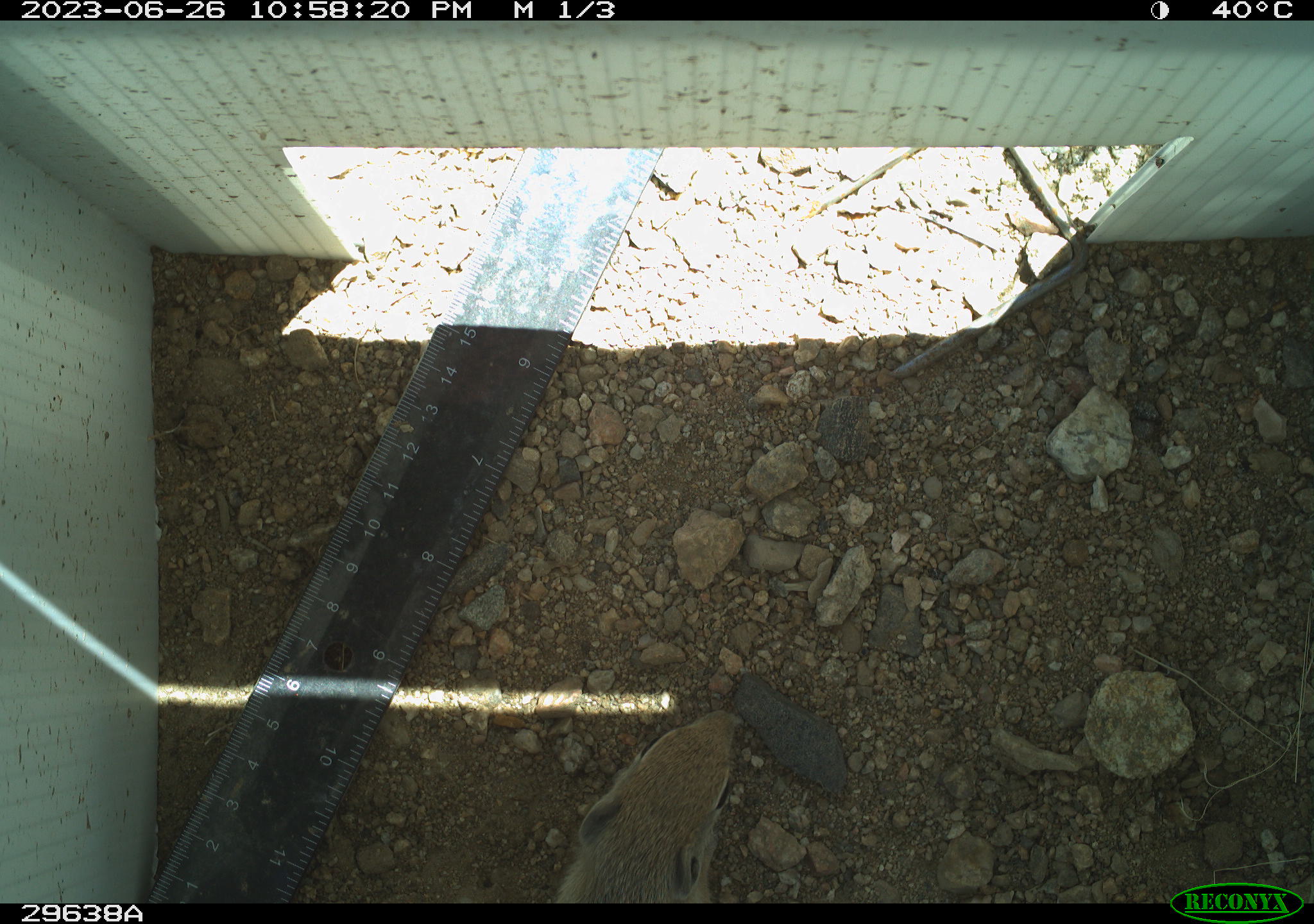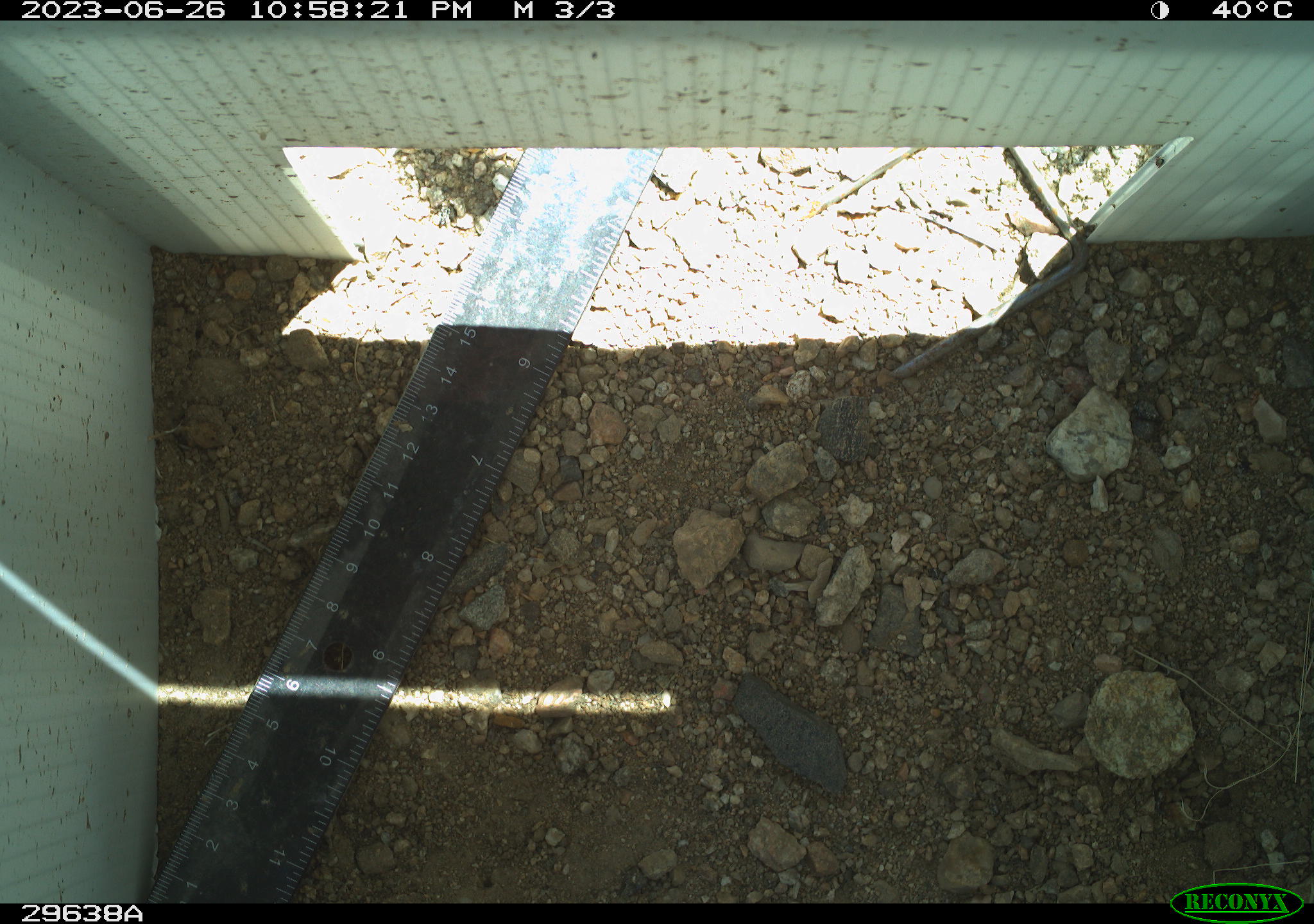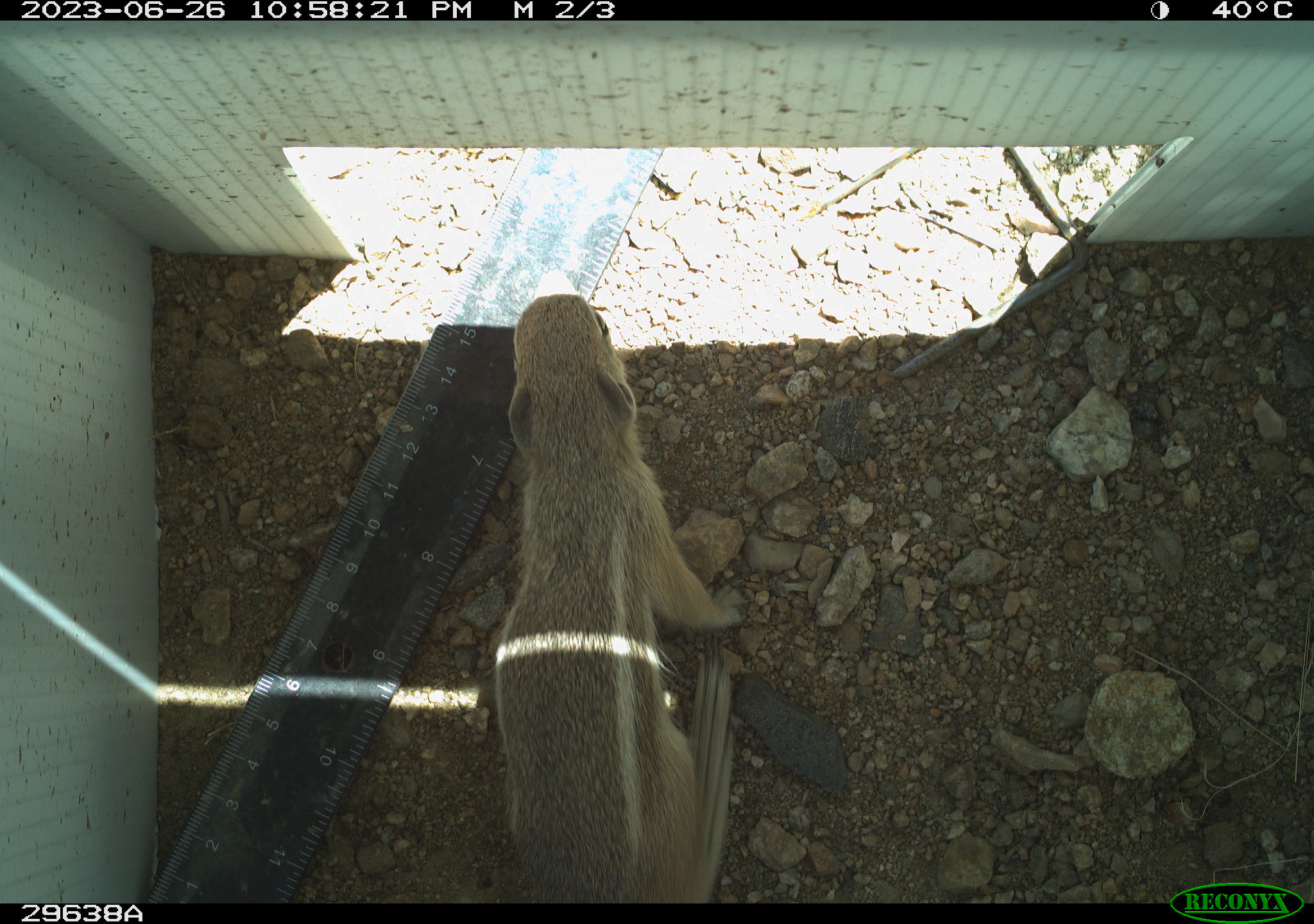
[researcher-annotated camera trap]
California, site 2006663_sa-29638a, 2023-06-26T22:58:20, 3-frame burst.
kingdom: Animalia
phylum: Chordata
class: Mammalia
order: Rodentia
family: Sciuridae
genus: Ammospermophilus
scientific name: Ammospermophilus leucurus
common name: white-tailed antelope squirrel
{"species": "white-tailed antelope squirrel (Ammospermophilus leucurus)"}